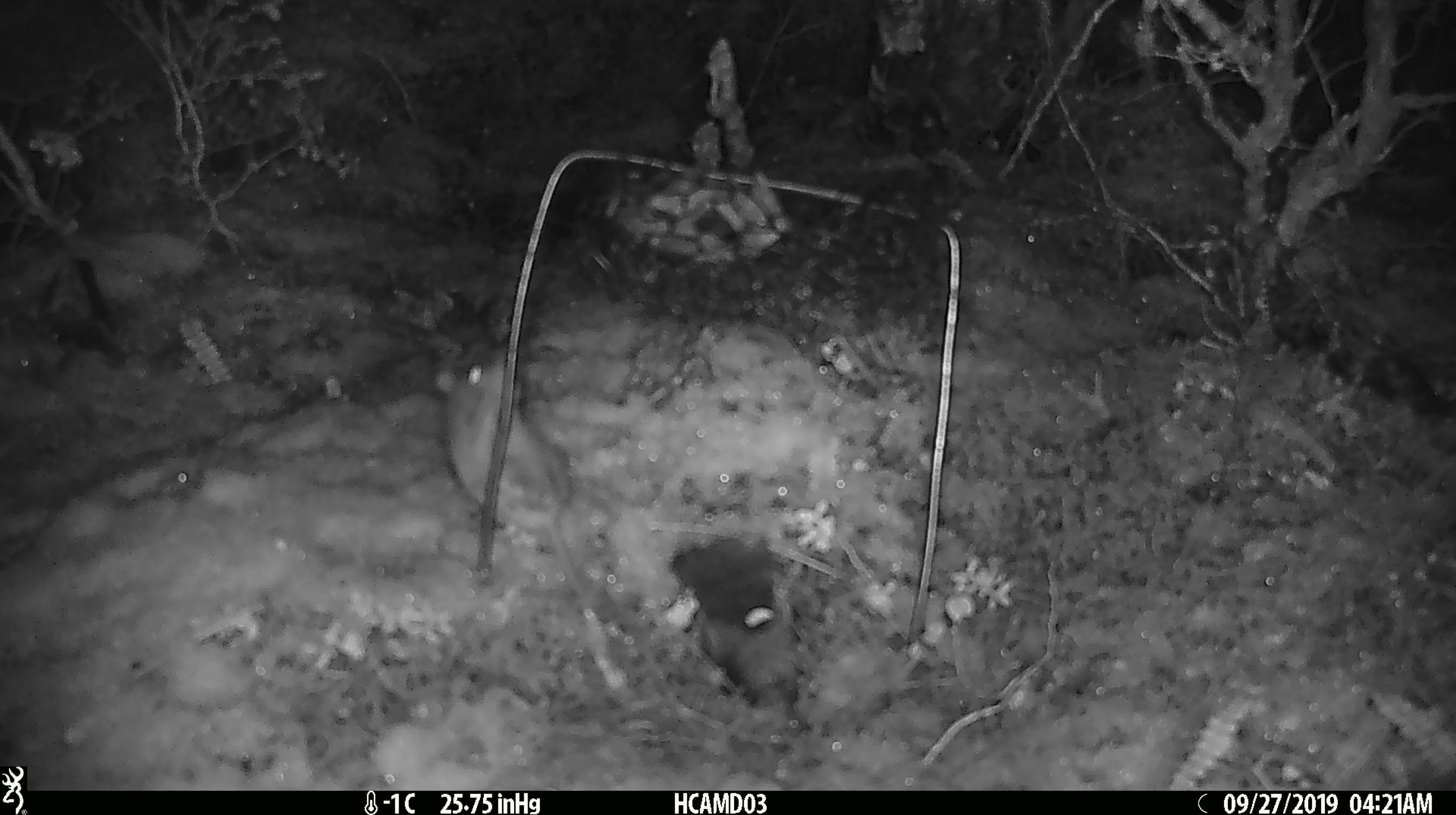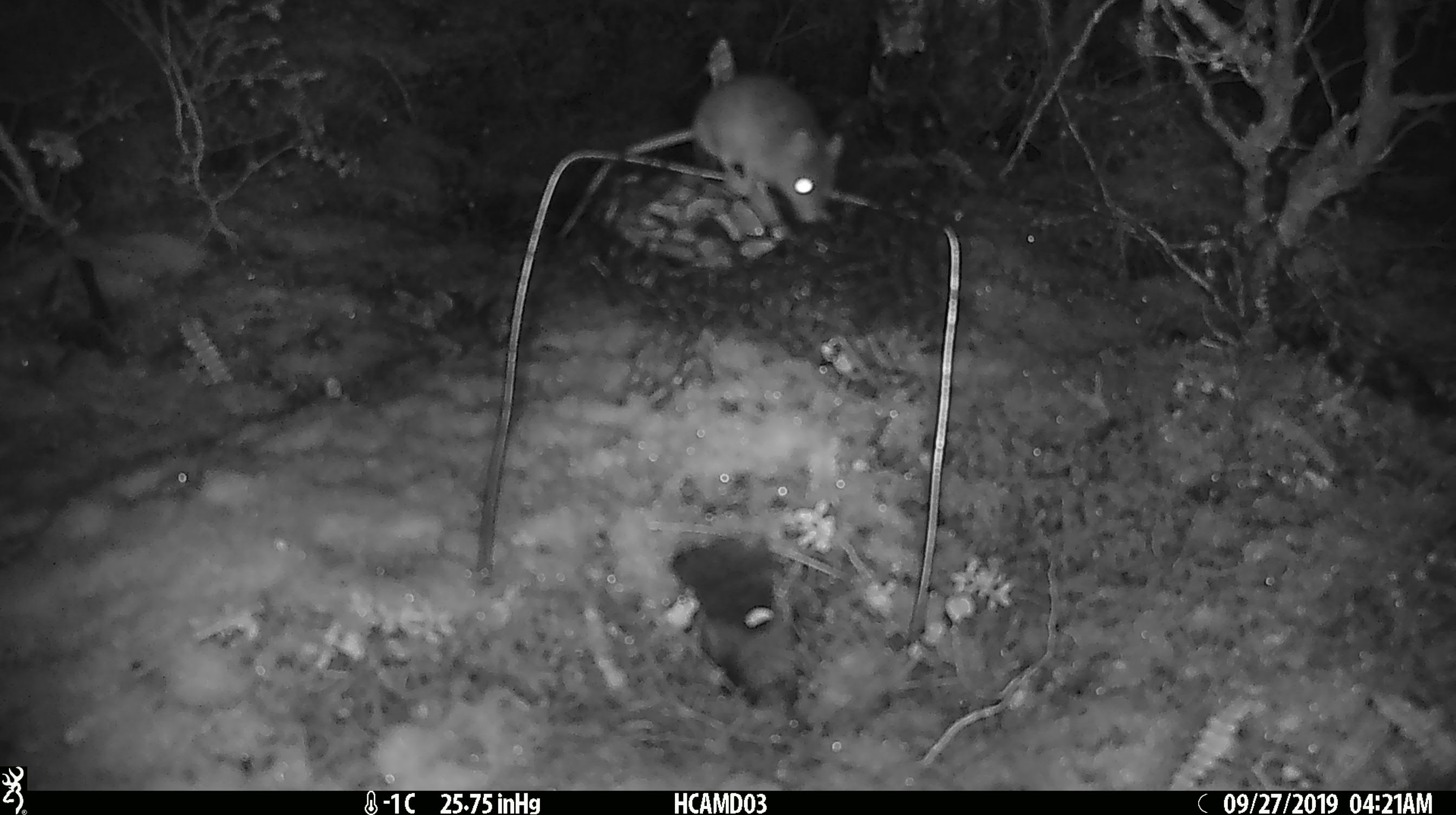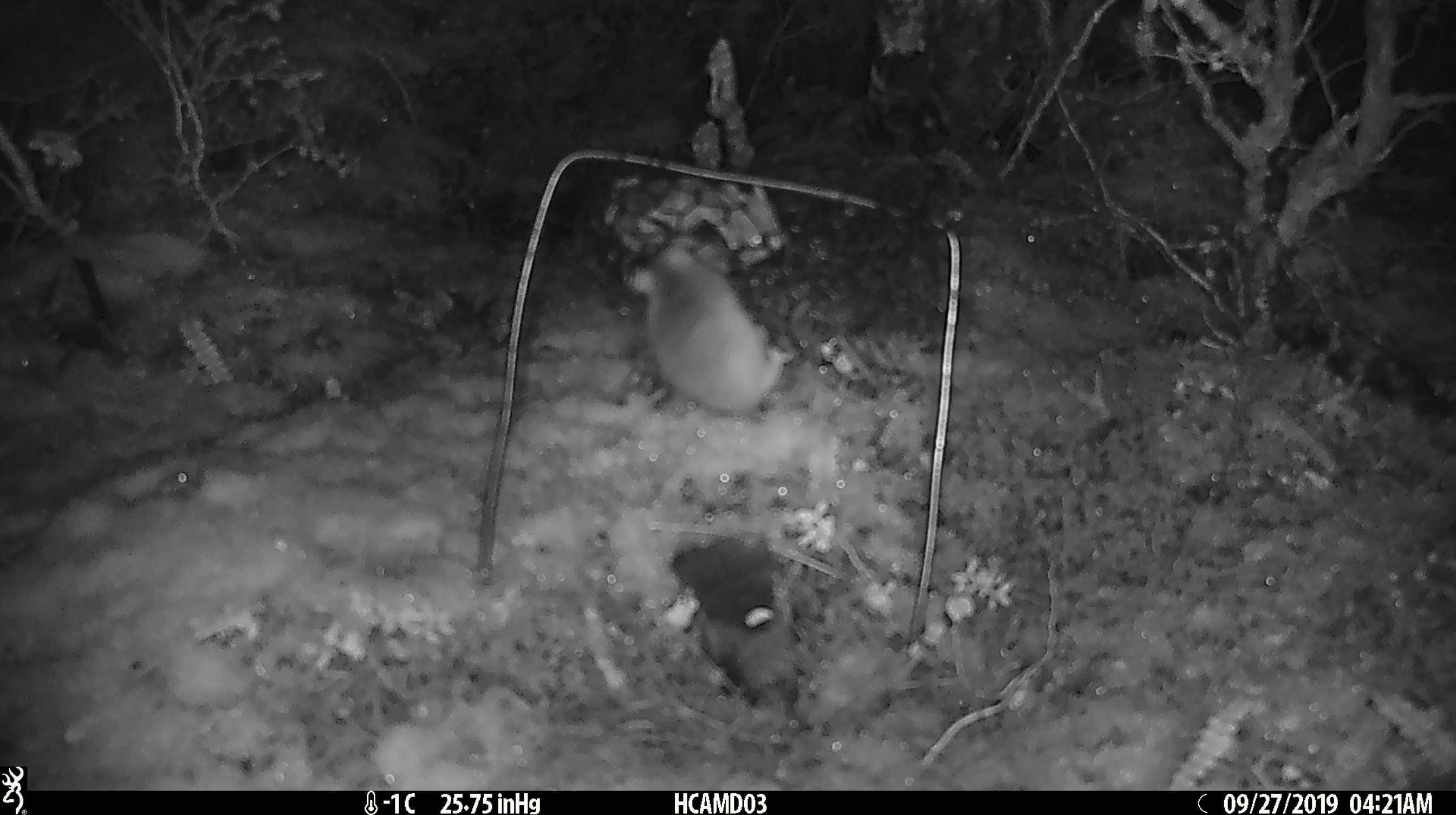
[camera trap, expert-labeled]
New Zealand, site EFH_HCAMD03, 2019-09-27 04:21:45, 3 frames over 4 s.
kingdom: Animalia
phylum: Chordata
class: Mammalia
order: Rodentia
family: Muridae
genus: Mus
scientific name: Mus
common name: mouse